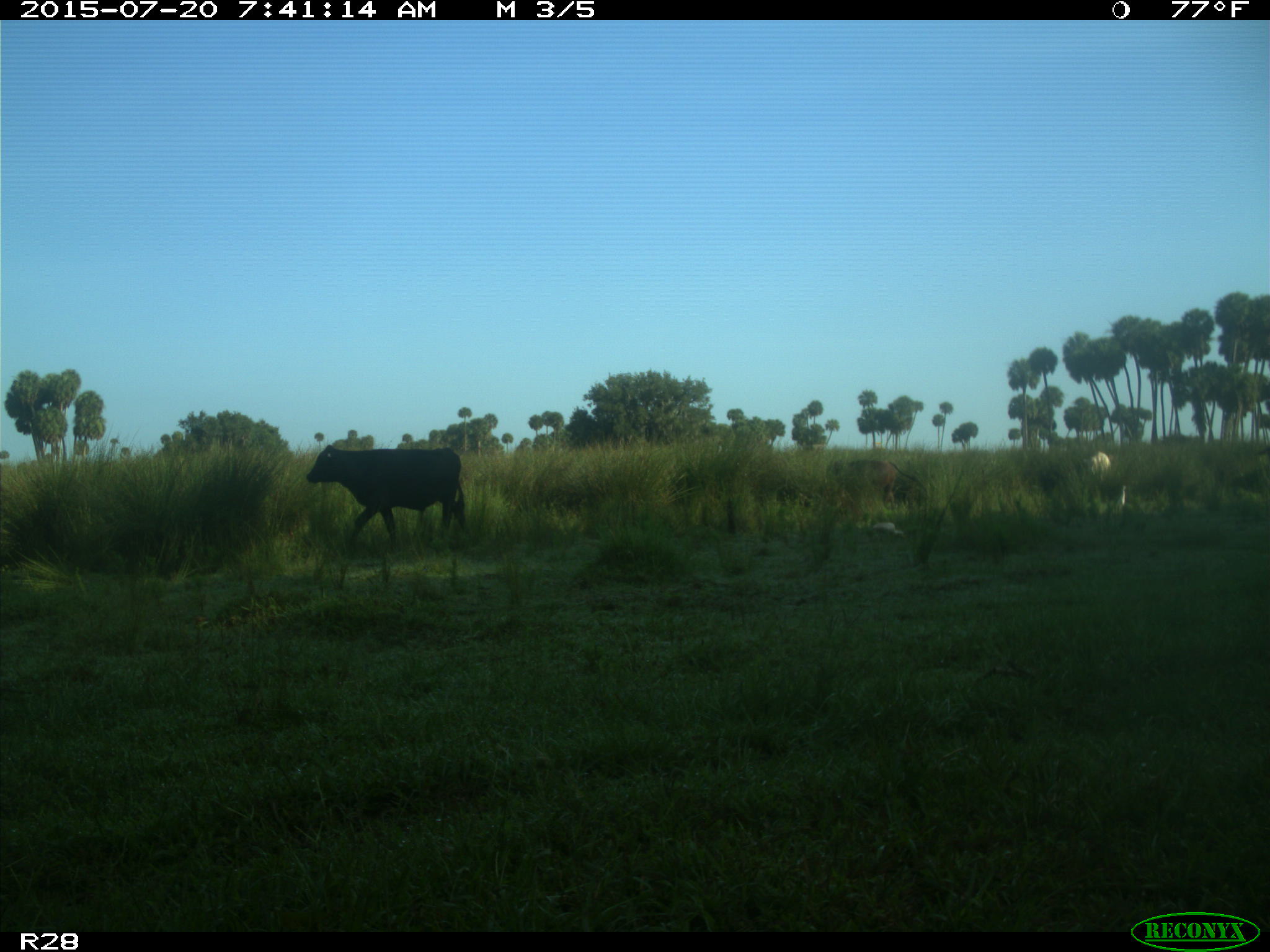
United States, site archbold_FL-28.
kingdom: Animalia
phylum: Chordata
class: Mammalia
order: Artiodactyla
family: Bovidae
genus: Bos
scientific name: Bos taurus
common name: domestic cow